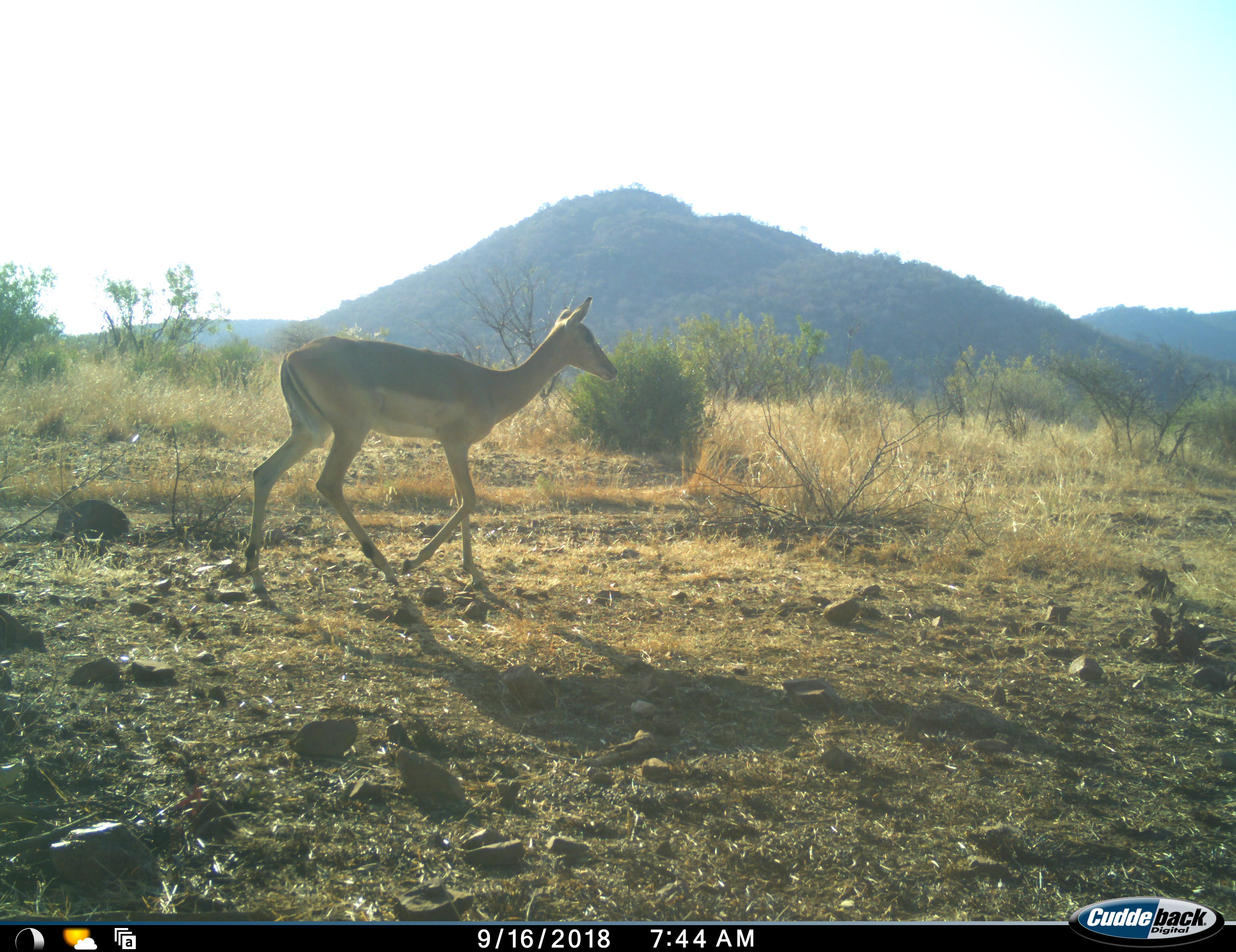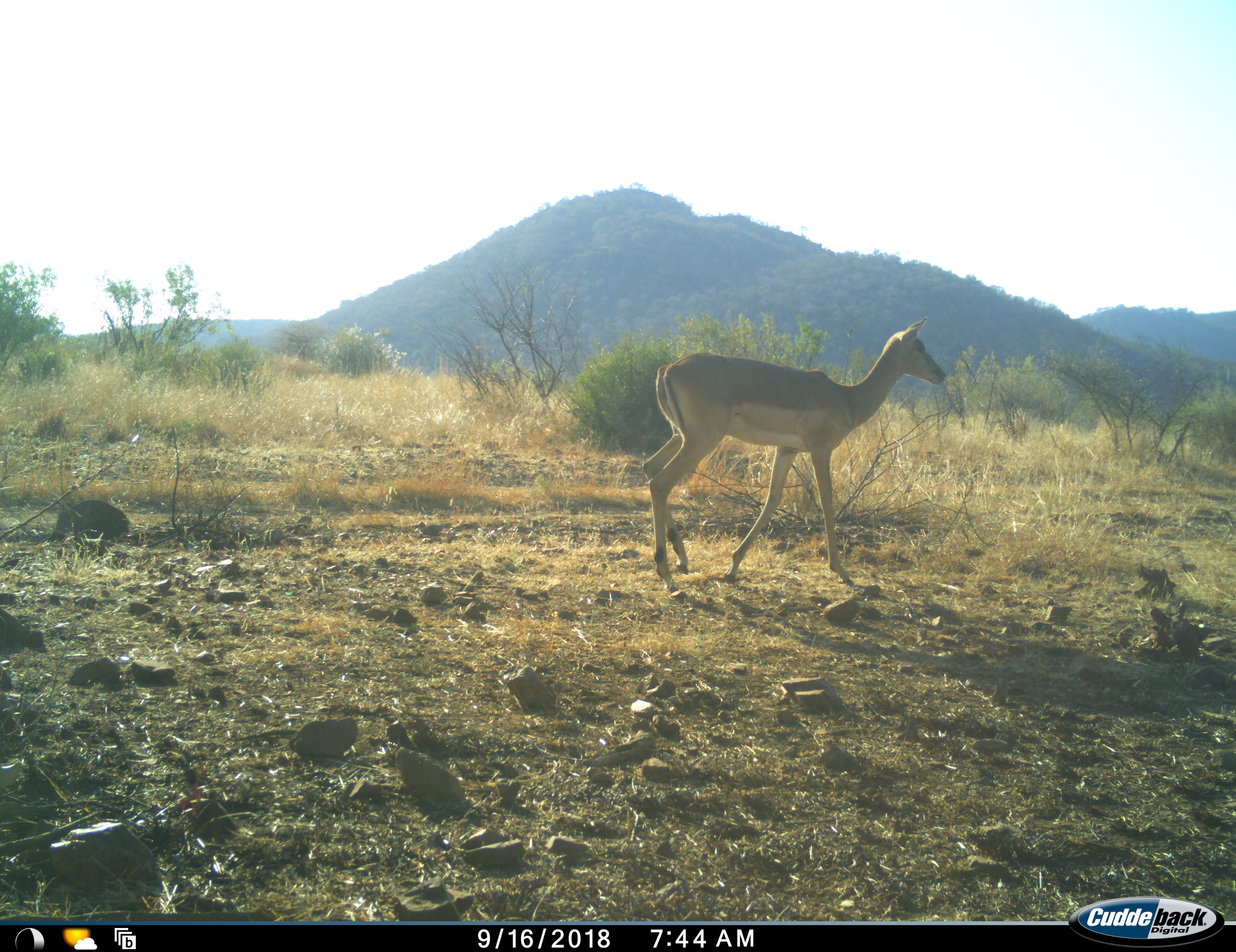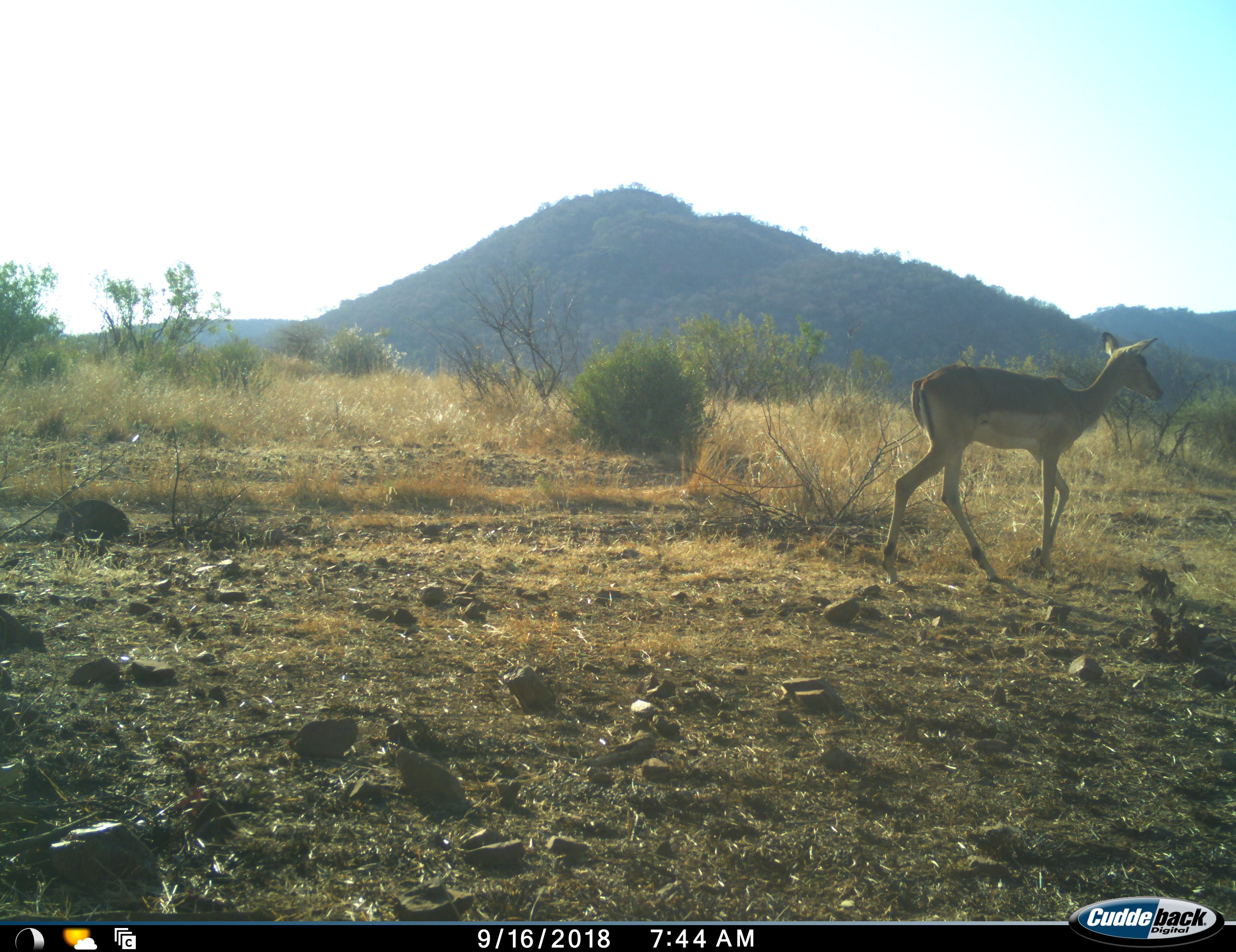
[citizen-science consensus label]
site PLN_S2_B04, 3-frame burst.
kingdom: Animalia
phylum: Chordata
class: Mammalia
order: Artiodactyla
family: Bovidae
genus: Aepyceros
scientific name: Aepyceros melampus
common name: impala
Impala (Aepyceros melampus), count 1. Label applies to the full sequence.